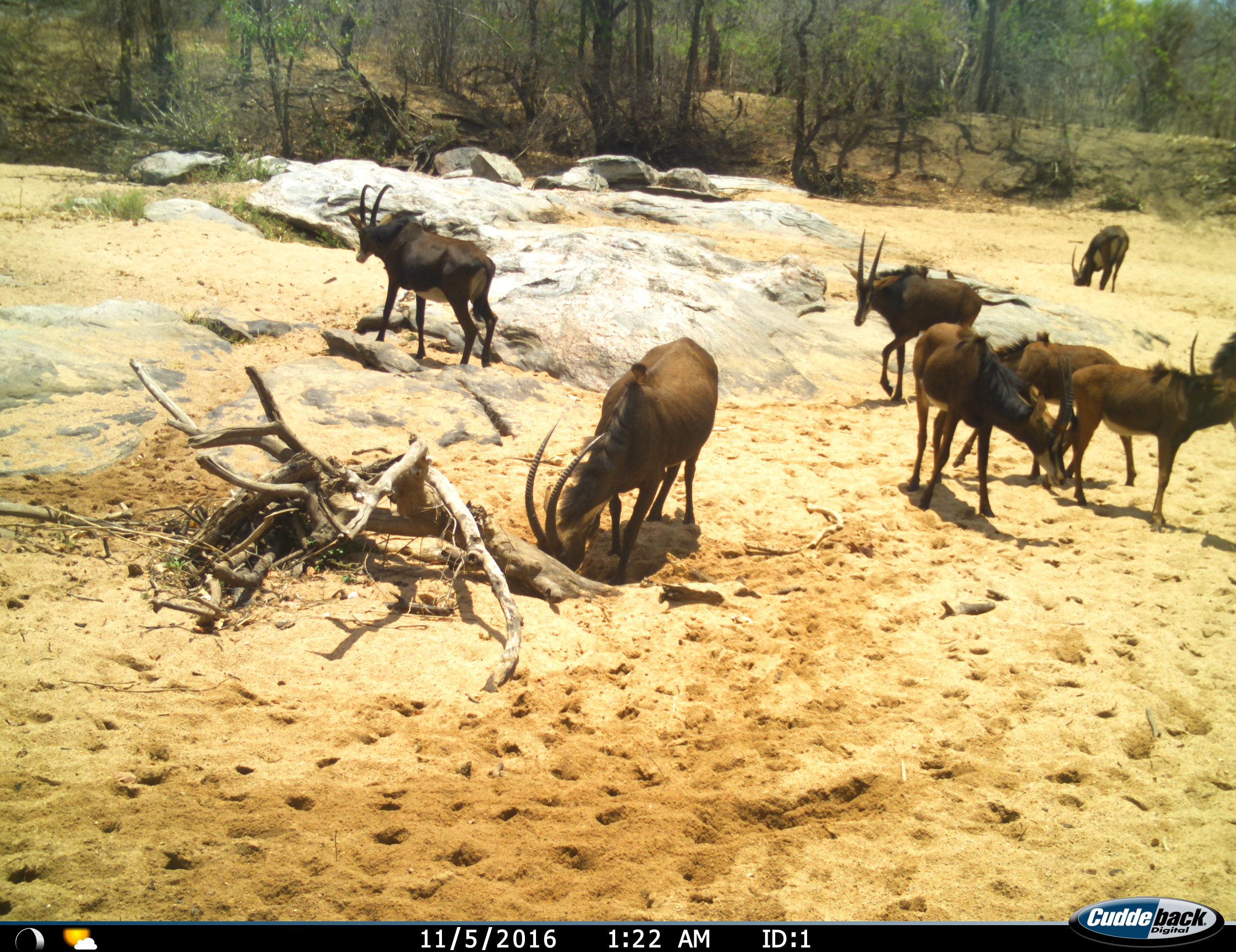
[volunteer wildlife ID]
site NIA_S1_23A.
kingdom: Animalia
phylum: Chordata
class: Mammalia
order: Artiodactyla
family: Bovidae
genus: Hippotragus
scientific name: Hippotragus niger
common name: sable antelope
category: sable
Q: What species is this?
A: Sable (sable antelope) (Hippotragus niger).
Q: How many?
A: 8.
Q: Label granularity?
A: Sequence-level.